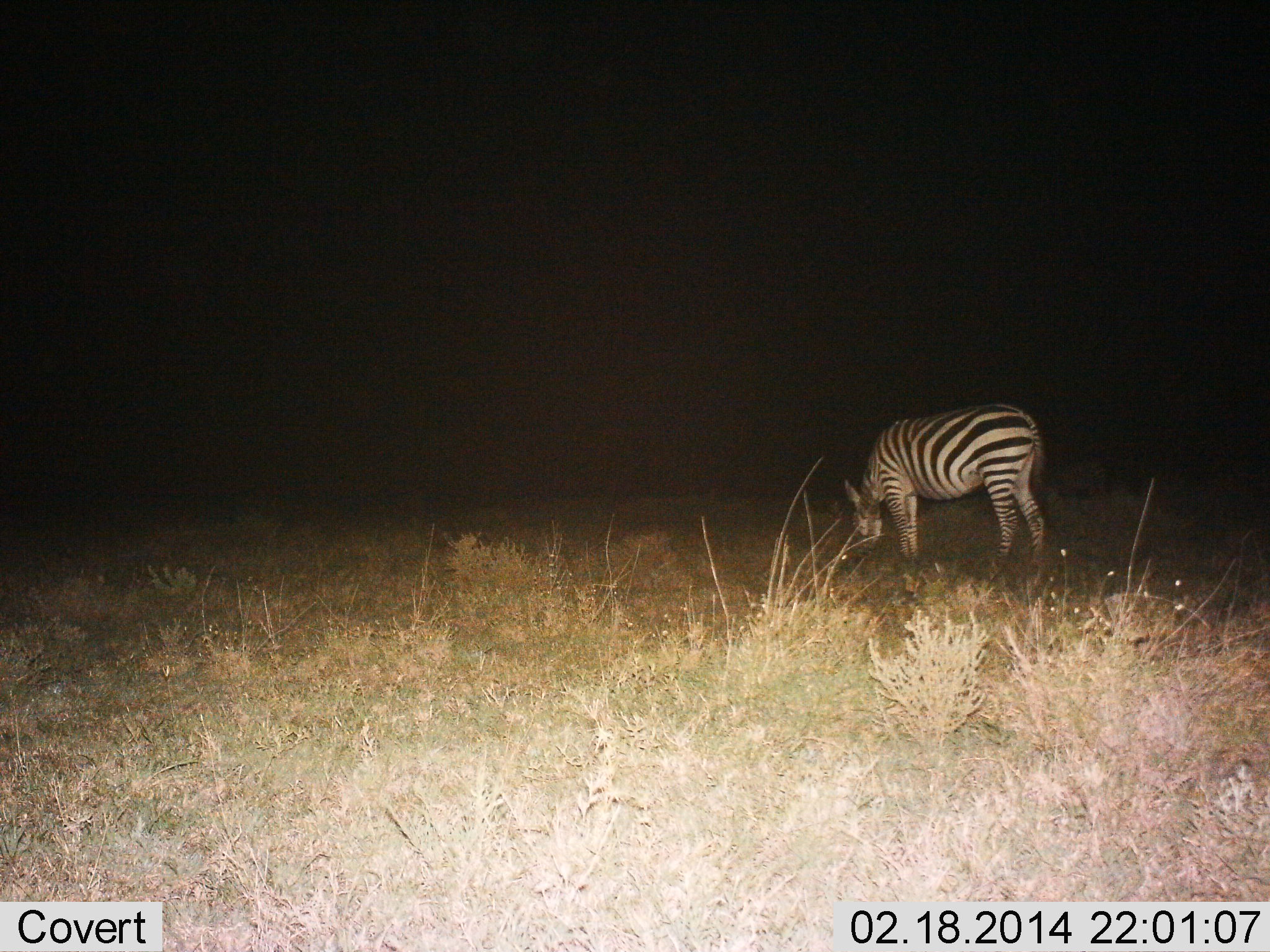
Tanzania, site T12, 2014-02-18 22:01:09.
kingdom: Animalia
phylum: Chordata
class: Mammalia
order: Perissodactyla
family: Equidae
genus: Equus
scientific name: Equus quagga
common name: plains zebra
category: zebra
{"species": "zebra (plains zebra) (Equus quagga)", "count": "1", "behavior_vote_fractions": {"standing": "40%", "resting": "0%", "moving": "0%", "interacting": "0%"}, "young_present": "0%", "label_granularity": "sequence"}